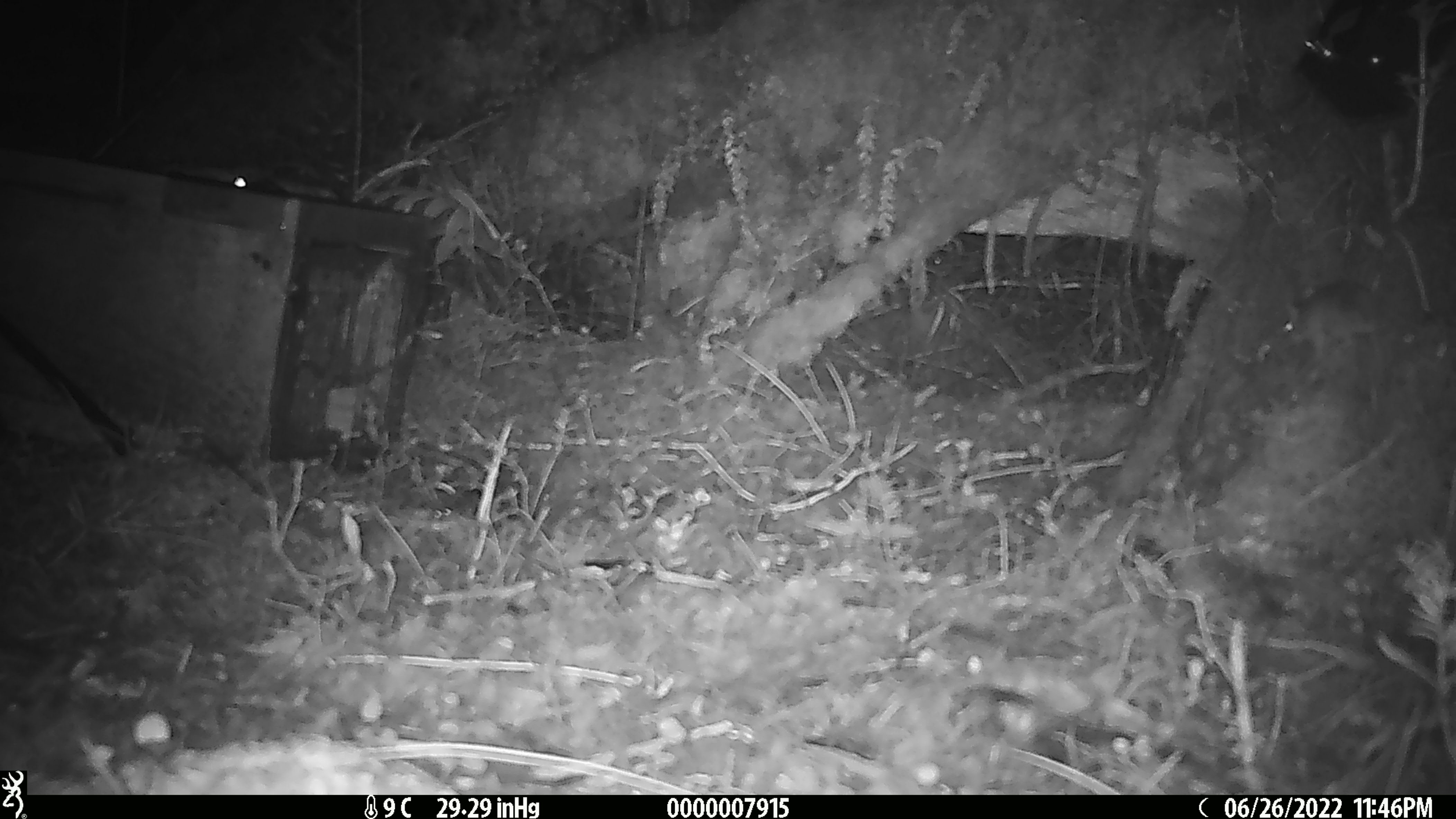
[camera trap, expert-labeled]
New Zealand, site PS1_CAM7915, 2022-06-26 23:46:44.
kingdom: Animalia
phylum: Chordata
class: Mammalia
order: Rodentia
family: Muridae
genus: Mus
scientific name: Mus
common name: mouse